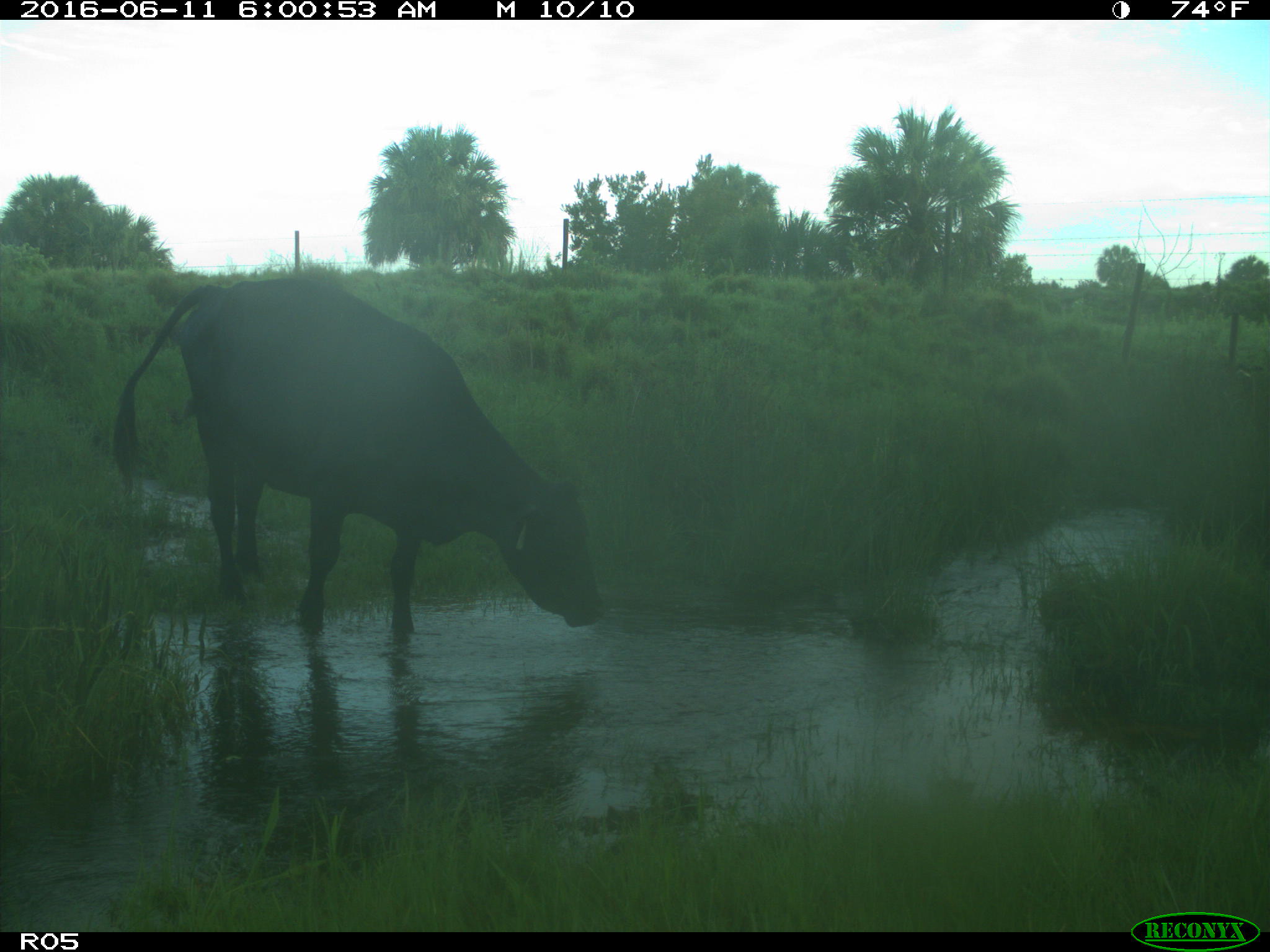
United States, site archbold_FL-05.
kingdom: Animalia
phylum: Chordata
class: Mammalia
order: Artiodactyla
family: Bovidae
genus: Bos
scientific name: Bos taurus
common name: domestic cow